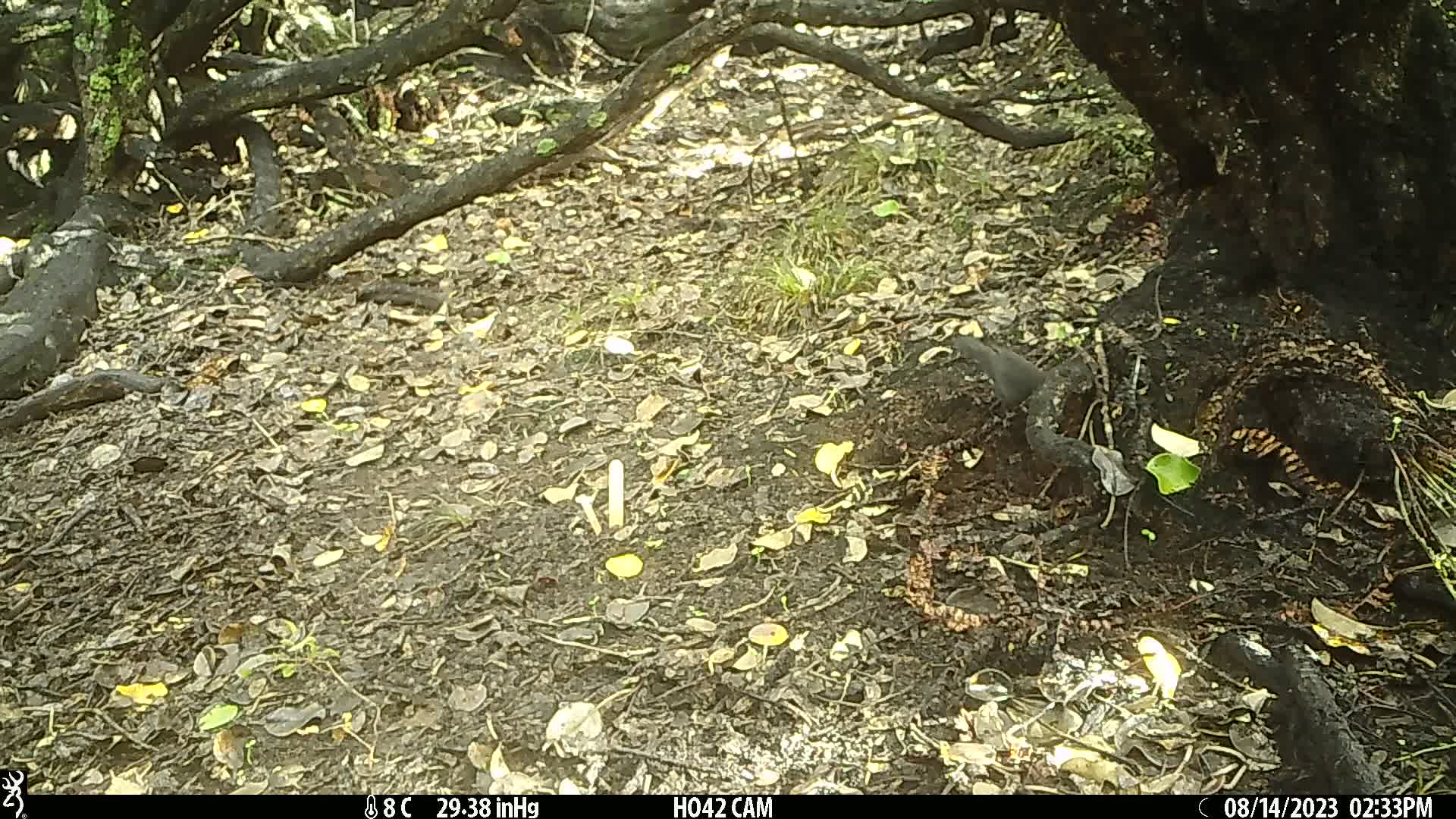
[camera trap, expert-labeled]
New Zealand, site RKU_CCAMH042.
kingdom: Animalia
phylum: Chordata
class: Aves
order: Passeriformes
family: Turdidae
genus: Turdus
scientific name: Turdus merula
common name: eurasian blackbird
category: blackbird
Blackbird (eurasian blackbird) (Turdus merula).